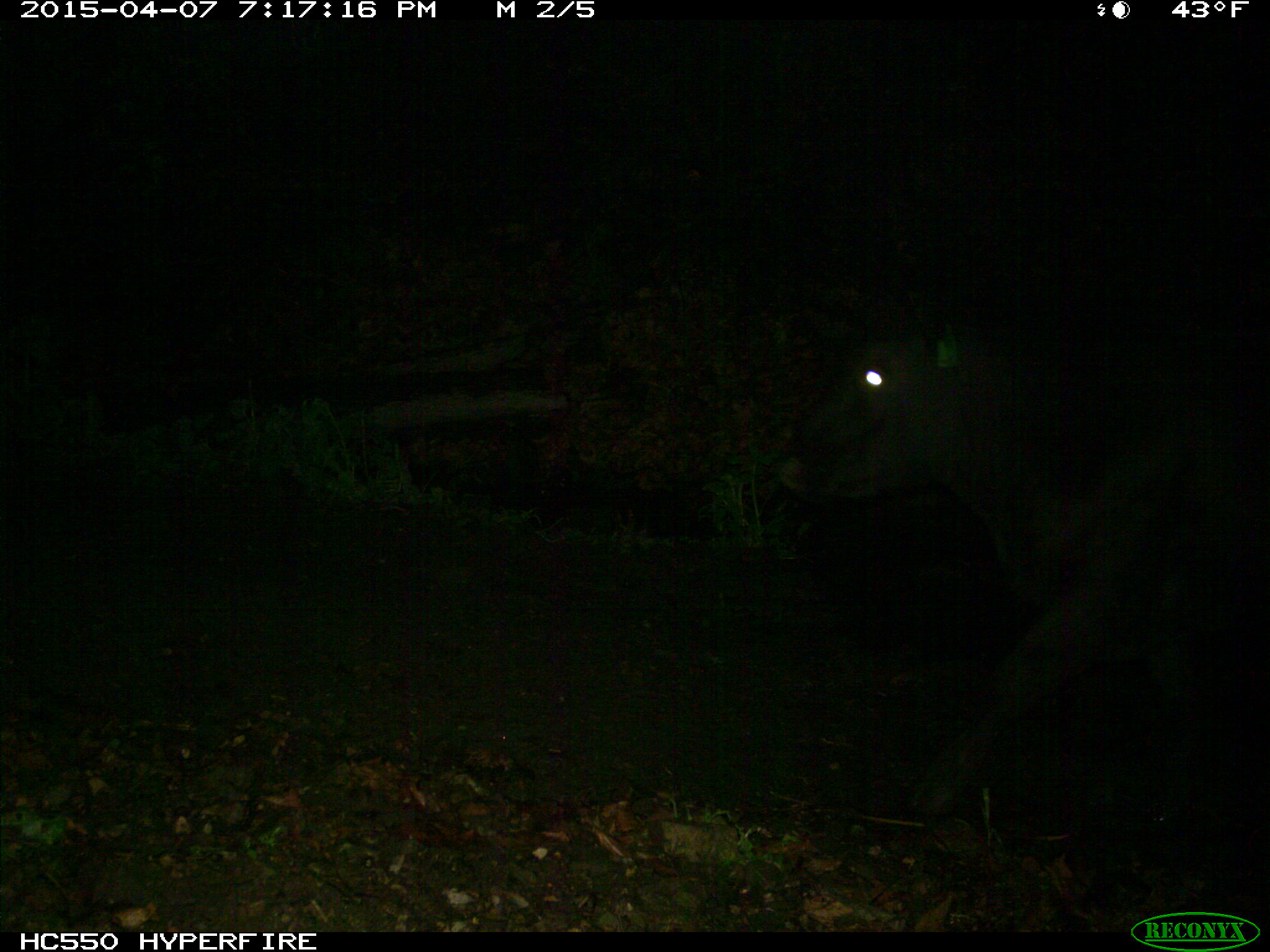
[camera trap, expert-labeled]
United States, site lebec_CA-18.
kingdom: Animalia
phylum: Chordata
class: Mammalia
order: Artiodactyla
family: Bovidae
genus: Bos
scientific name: Bos taurus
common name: domestic cow